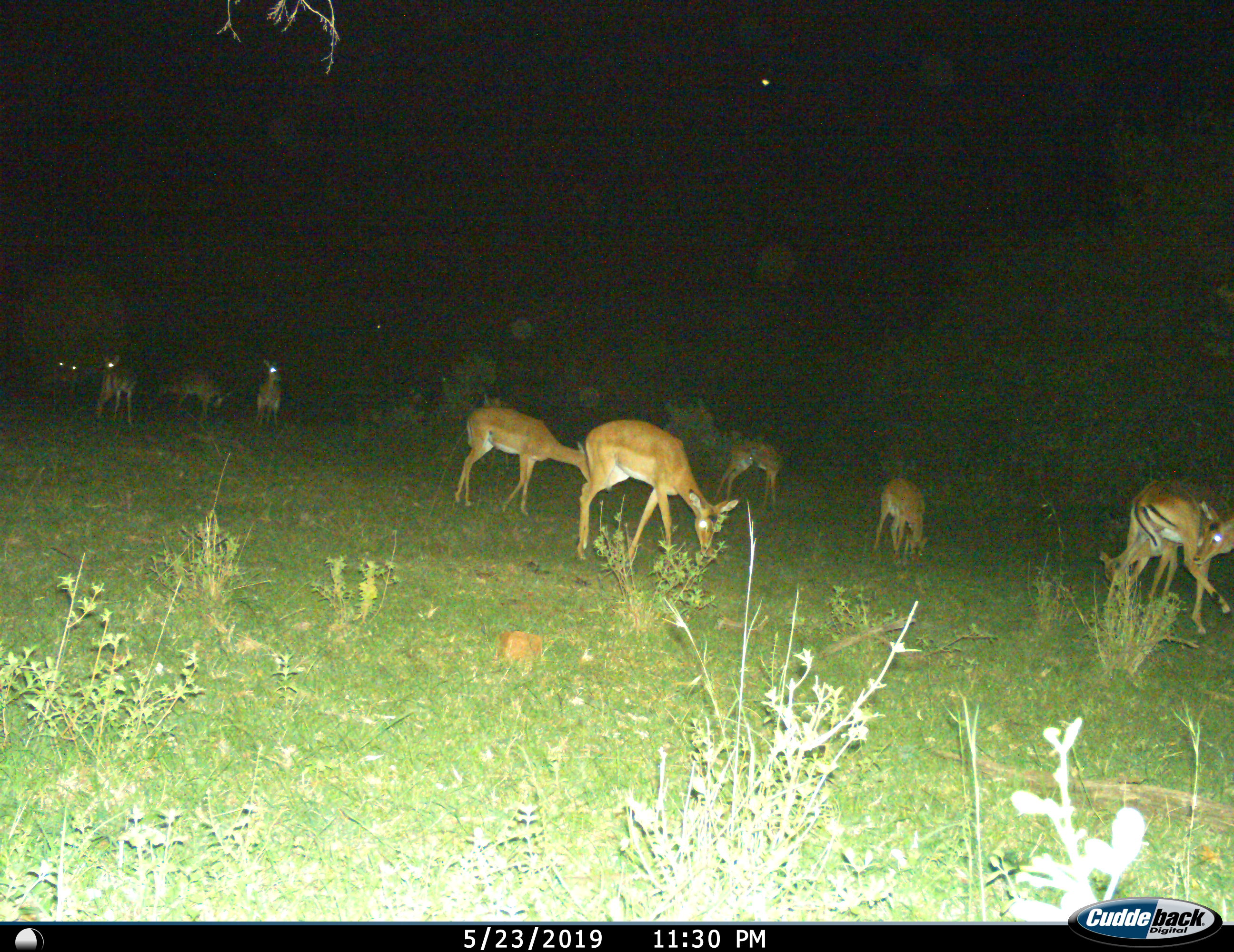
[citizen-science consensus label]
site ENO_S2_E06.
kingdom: Animalia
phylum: Chordata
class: Mammalia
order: Artiodactyla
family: Bovidae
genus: Aepyceros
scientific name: Aepyceros melampus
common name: impala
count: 10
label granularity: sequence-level